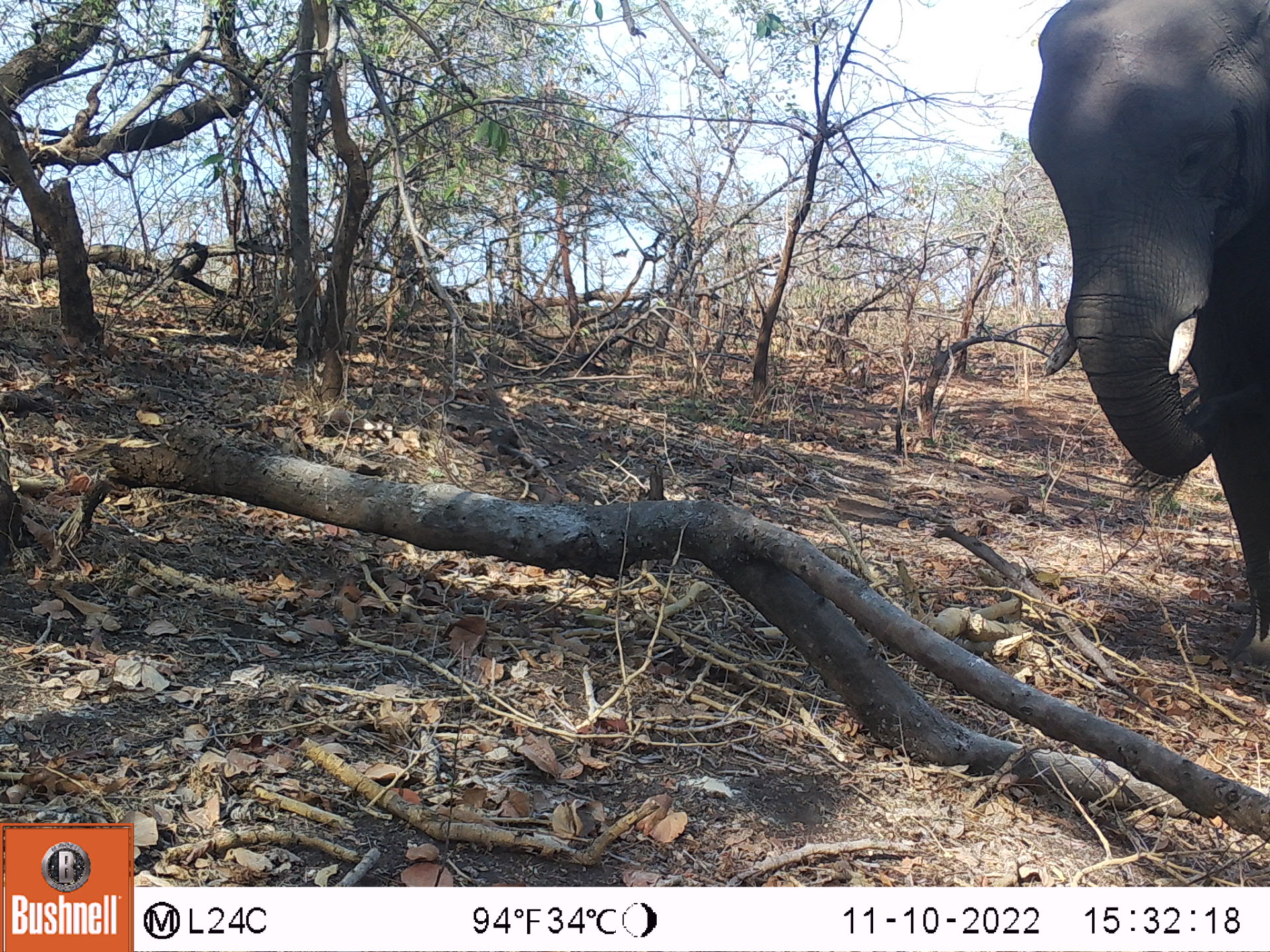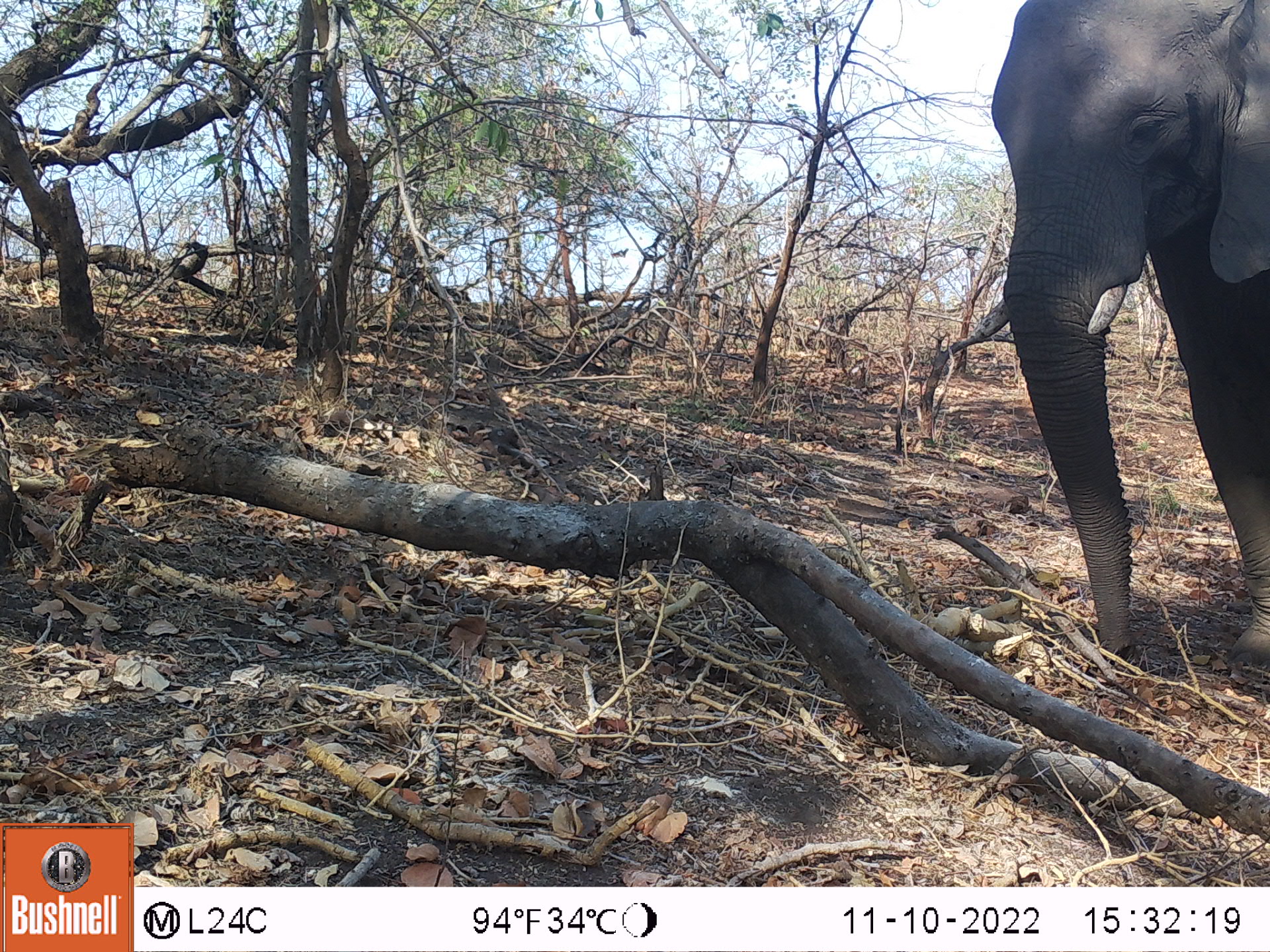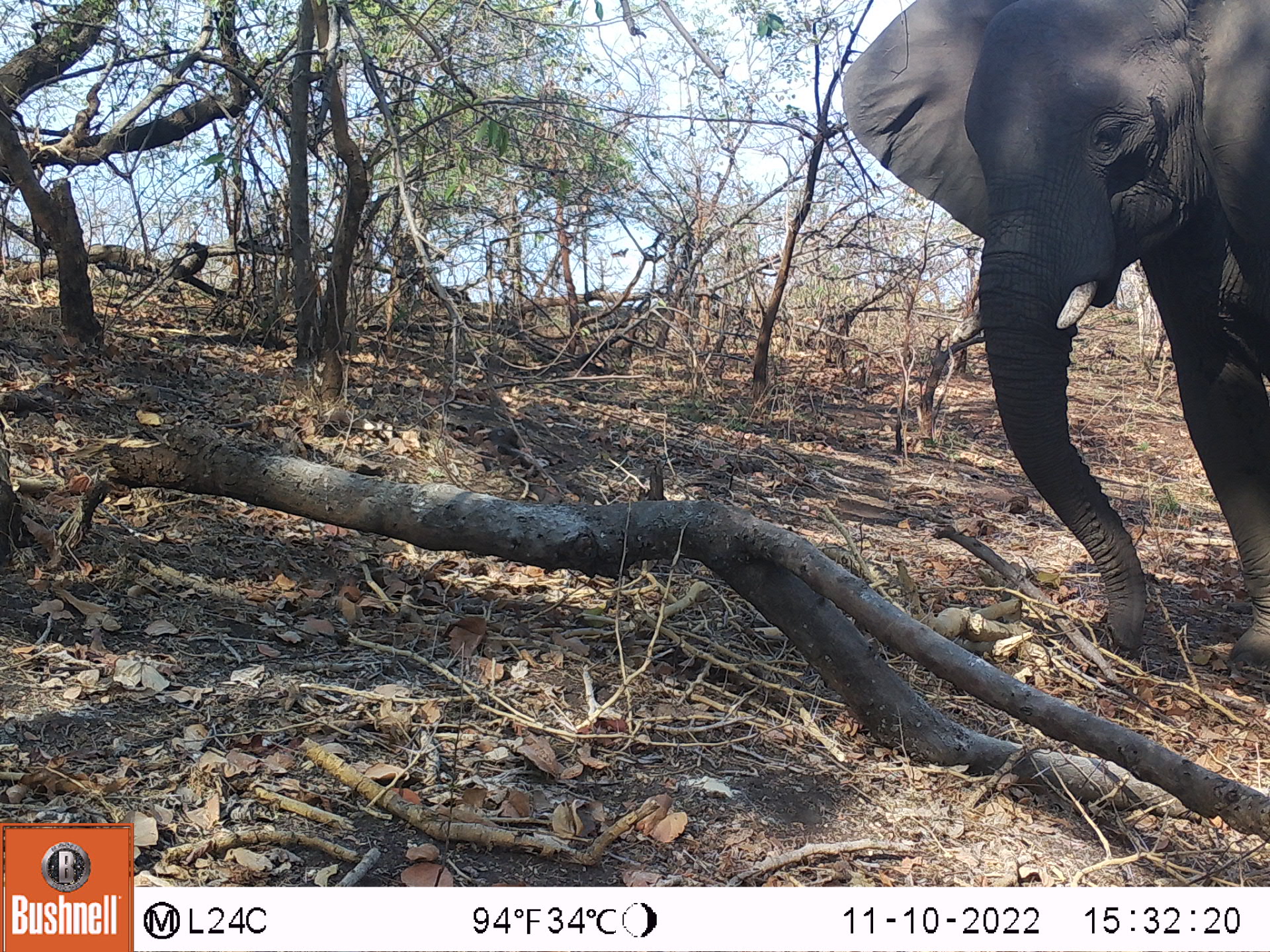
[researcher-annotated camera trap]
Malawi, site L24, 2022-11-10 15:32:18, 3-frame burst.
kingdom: Animalia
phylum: Chordata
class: Mammalia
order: Proboscidea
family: Elephantidae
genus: Loxodonta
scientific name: Loxodonta africana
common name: african savanna elephant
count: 1